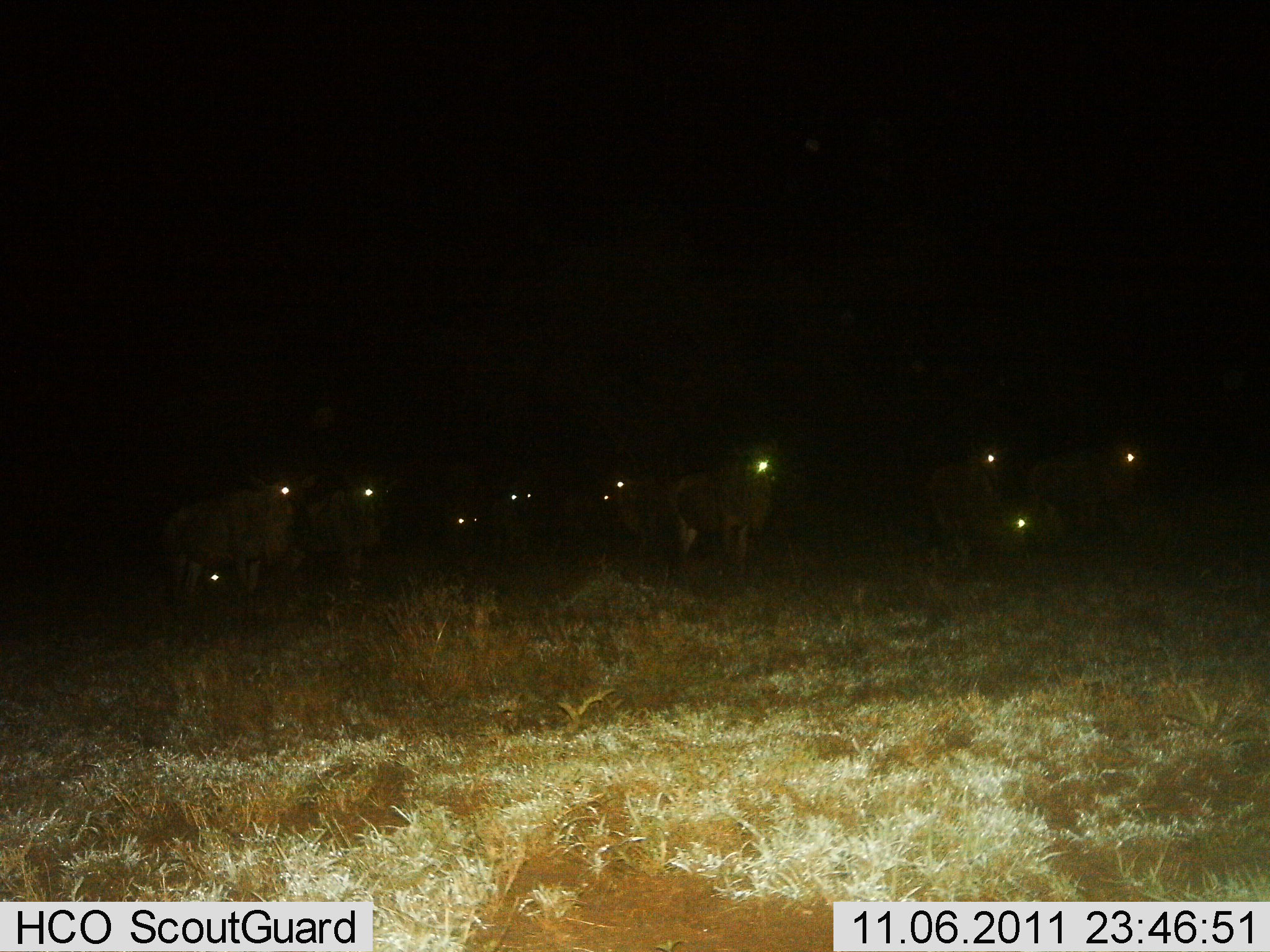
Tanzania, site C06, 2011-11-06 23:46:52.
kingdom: Animalia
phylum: Chordata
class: Mammalia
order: Artiodactyla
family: Bovidae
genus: Connochaetes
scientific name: Connochaetes taurinus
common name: blue wildebeest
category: wildebeest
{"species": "wildebeest (blue wildebeest) (Connochaetes taurinus)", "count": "10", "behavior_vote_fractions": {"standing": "77%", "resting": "46%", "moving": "0%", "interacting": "8%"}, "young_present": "0%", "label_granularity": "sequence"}